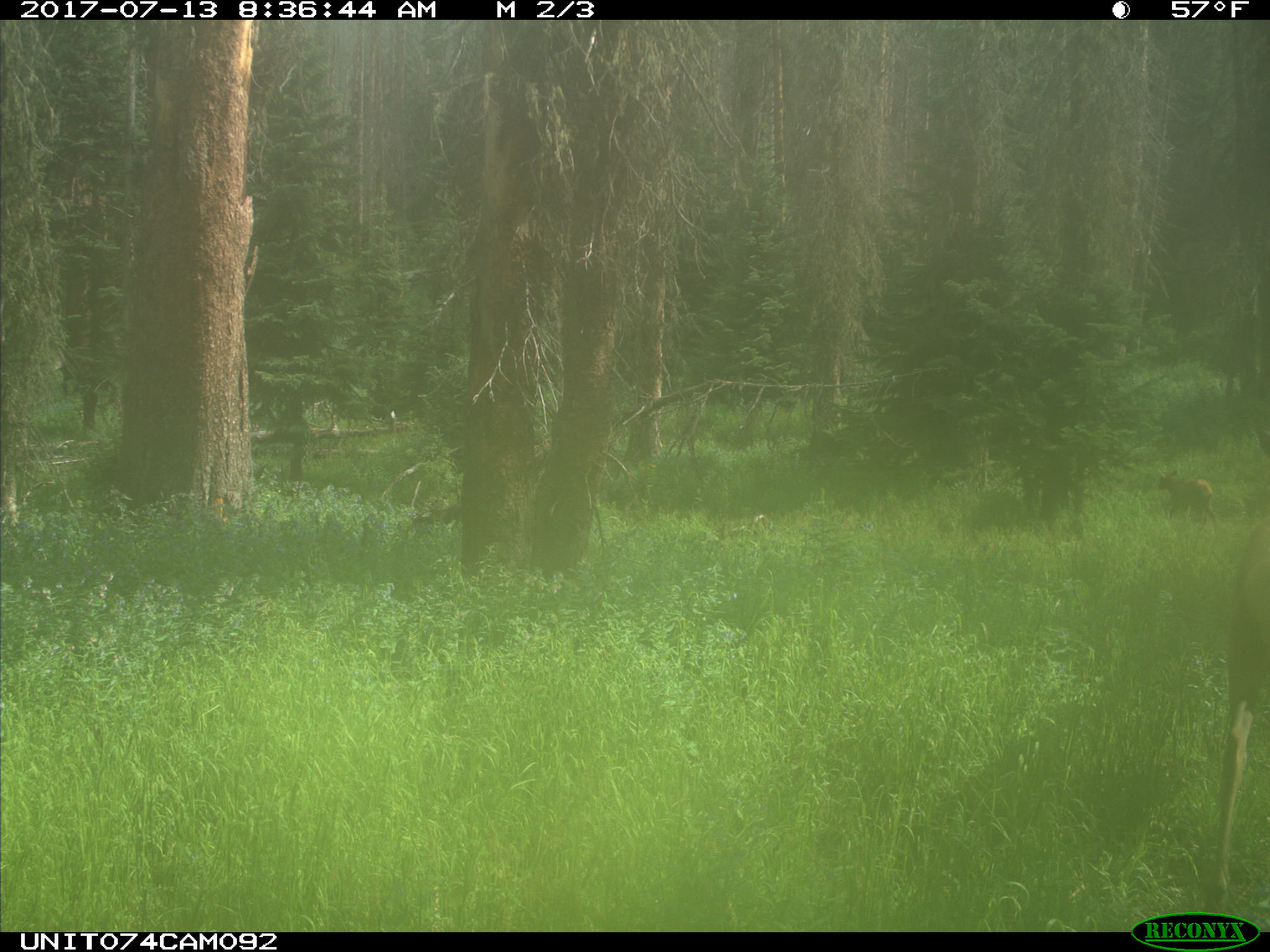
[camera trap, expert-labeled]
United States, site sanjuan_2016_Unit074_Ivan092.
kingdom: Animalia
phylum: Chordata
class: Mammalia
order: Artiodactyla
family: Cervidae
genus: Cervus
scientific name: Cervus elaphus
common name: red deer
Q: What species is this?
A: Cervus elaphus (red deer).